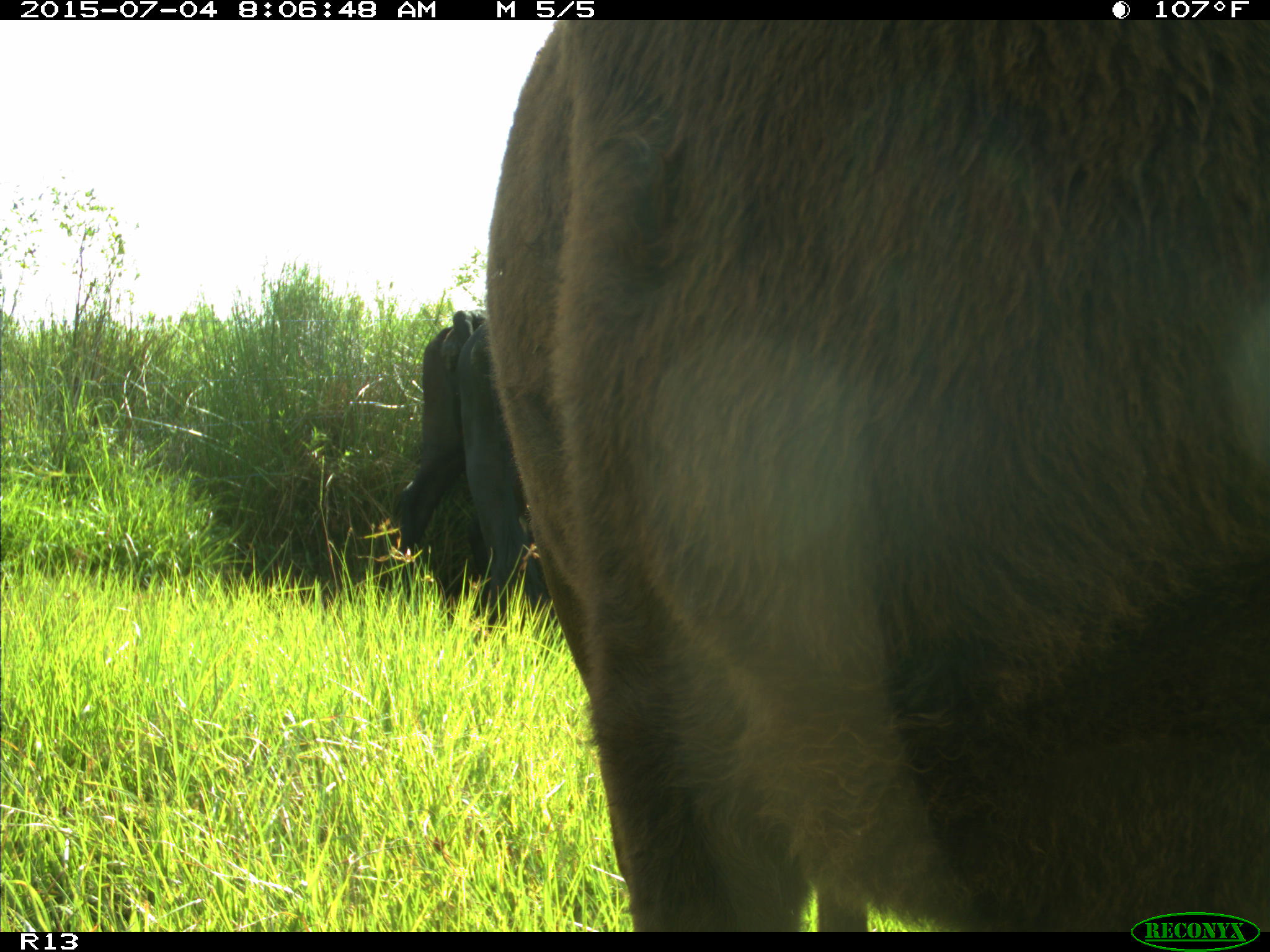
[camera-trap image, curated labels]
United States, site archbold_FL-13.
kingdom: Animalia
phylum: Chordata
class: Mammalia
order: Artiodactyla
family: Bovidae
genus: Bos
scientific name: Bos taurus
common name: domestic cow